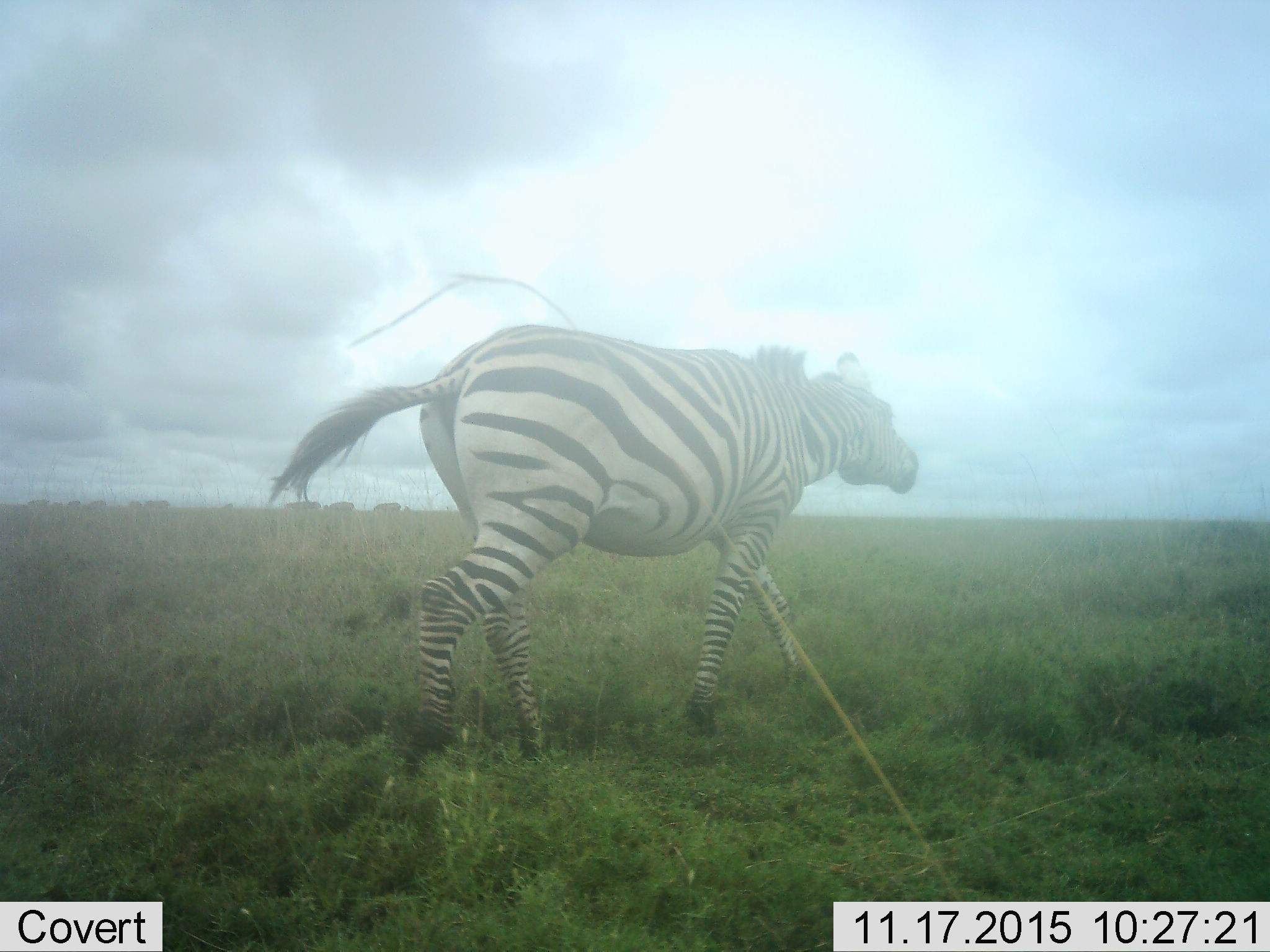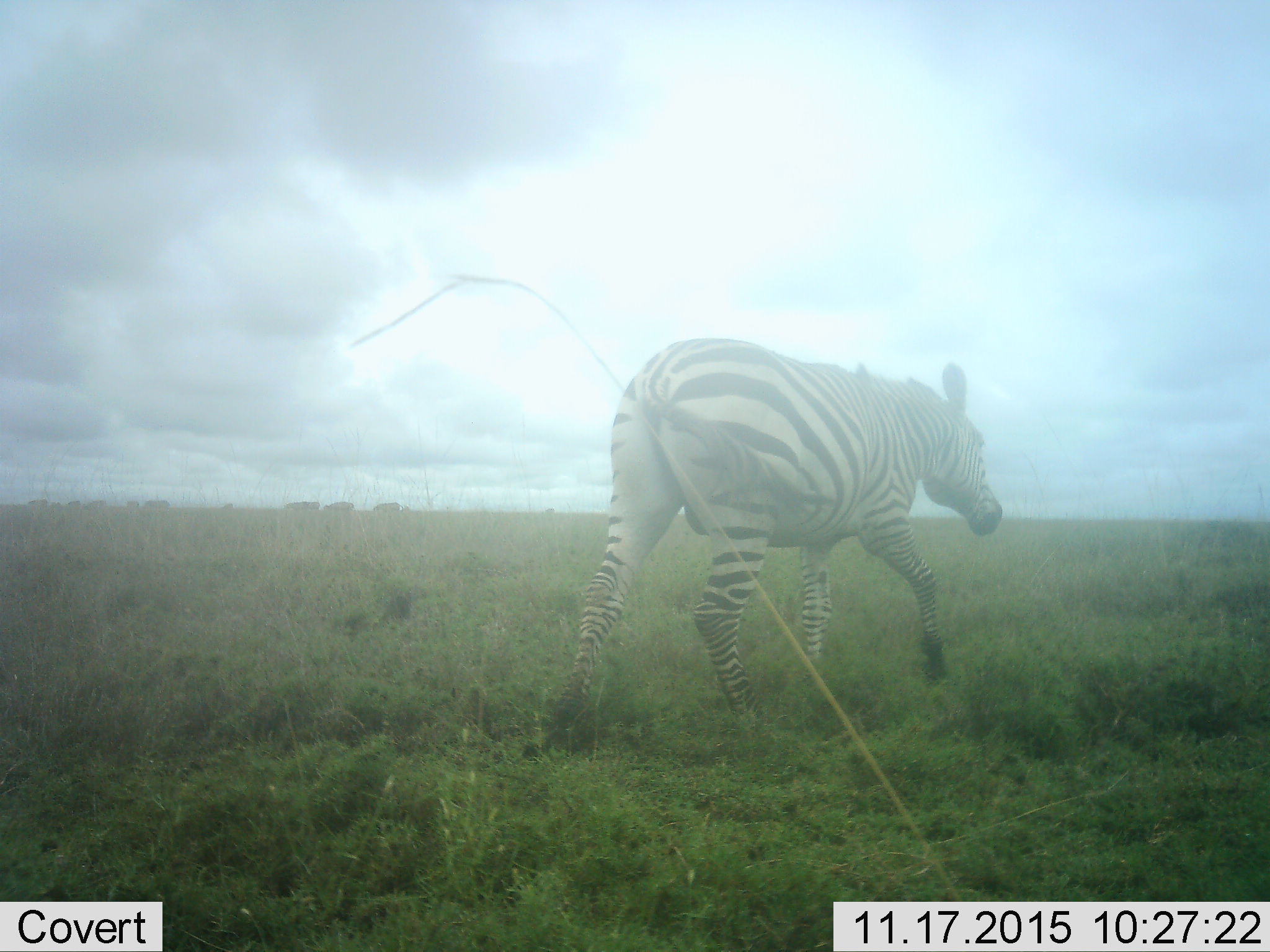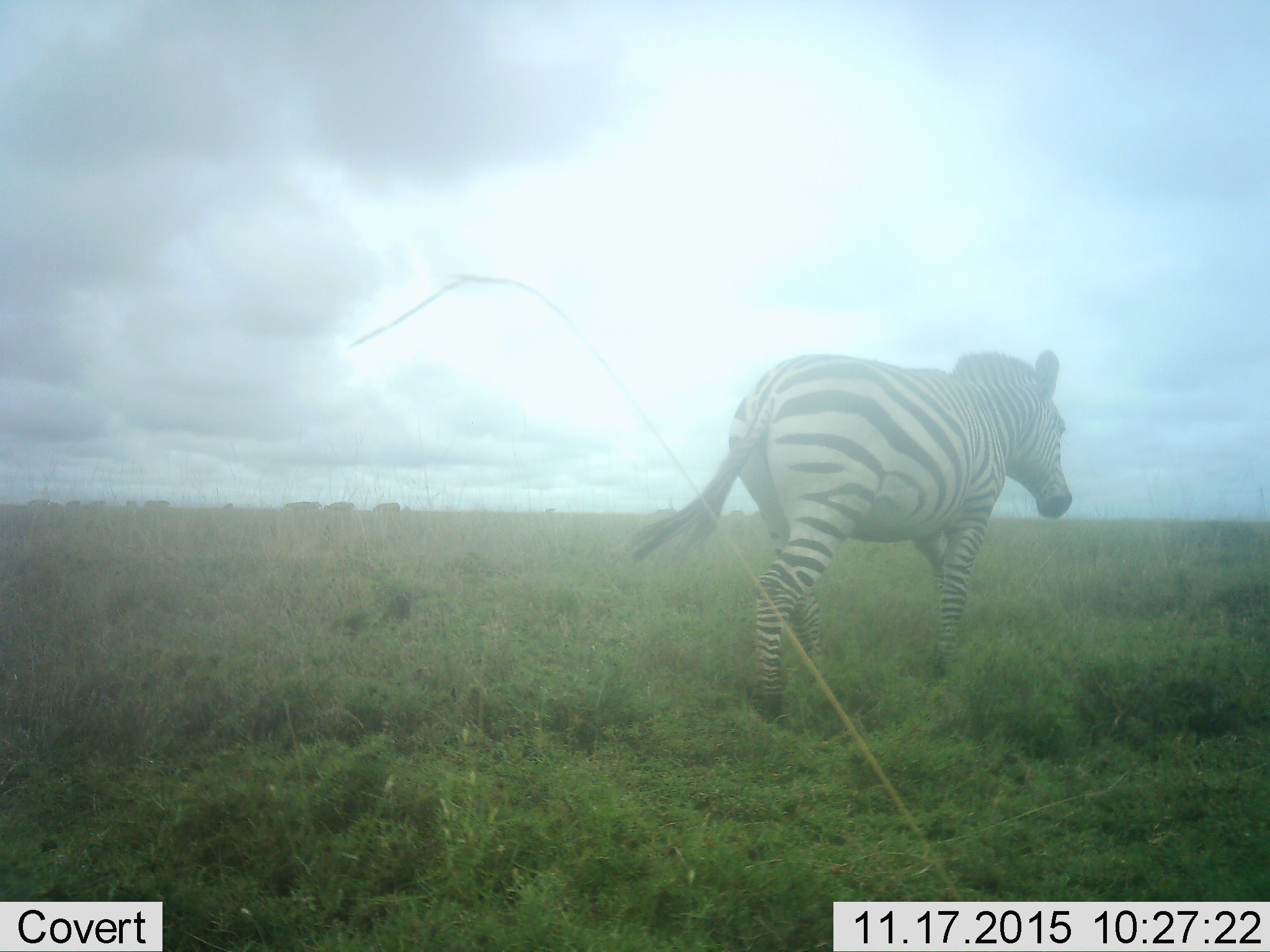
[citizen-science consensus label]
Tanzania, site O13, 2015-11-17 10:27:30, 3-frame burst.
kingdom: Animalia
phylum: Chordata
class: Mammalia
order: Perissodactyla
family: Equidae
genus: Equus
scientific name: Equus quagga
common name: plains zebra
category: zebra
Zebra (plains zebra) (Equus quagga), count 1. Behavior (volunteer vote fractions): standing 0%, resting 0%, moving 100%, interacting 0%. Young present (vote fraction): 0%. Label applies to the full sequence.